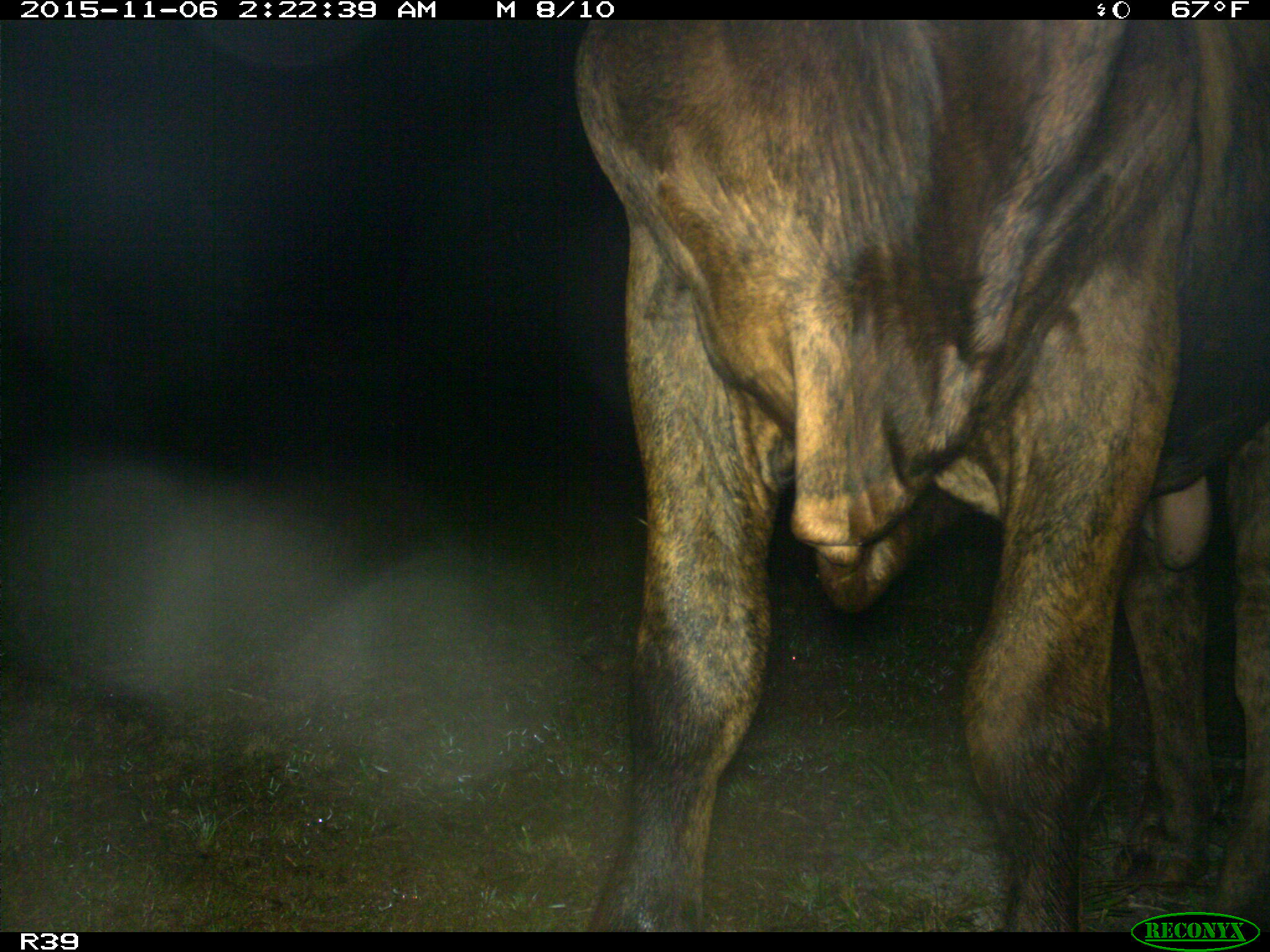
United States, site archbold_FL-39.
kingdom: Animalia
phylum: Chordata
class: Mammalia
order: Artiodactyla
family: Bovidae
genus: Bos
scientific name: Bos taurus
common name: domestic cow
Bos taurus (domestic cow).